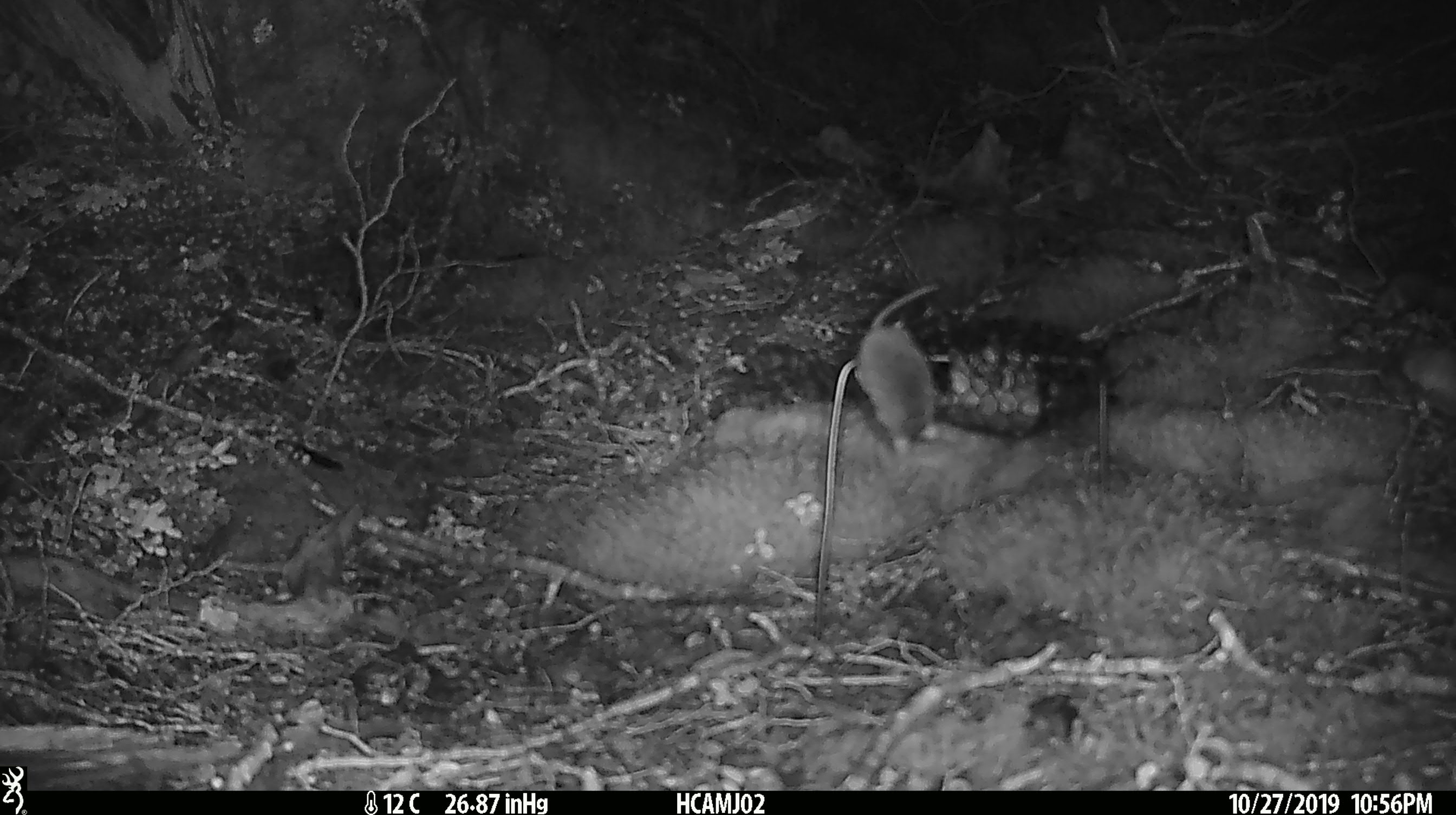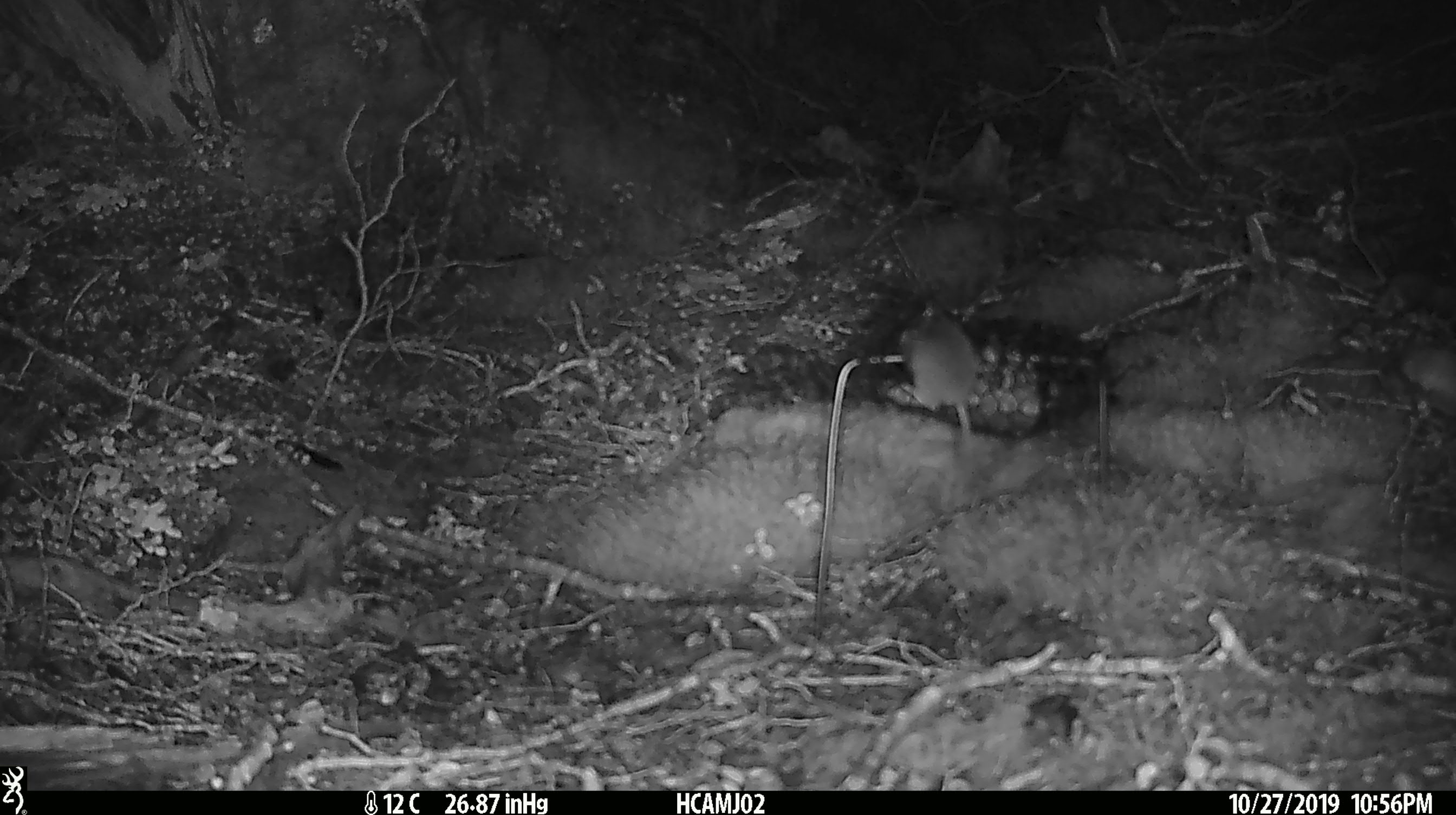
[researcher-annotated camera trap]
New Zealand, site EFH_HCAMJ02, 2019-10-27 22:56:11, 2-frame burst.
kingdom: Animalia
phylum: Chordata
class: Mammalia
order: Rodentia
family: Muridae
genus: Mus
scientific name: Mus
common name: mouse